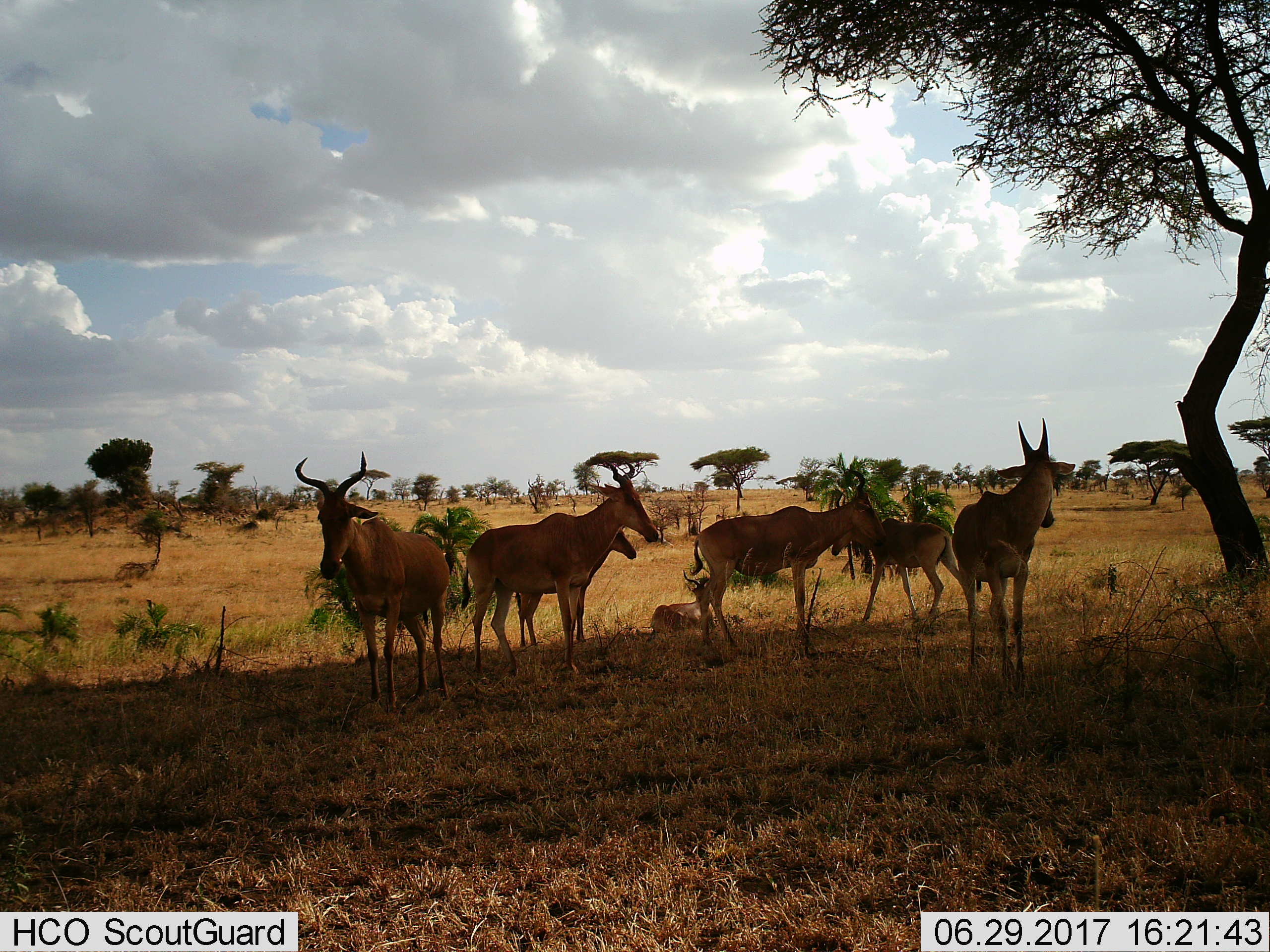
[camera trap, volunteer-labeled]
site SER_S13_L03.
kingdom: Animalia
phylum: Chordata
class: Mammalia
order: Artiodactyla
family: Bovidae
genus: Alcelaphus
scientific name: Alcelaphus buselaphus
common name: hartebeest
Hartebeest (Alcelaphus buselaphus), count 7. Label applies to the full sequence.